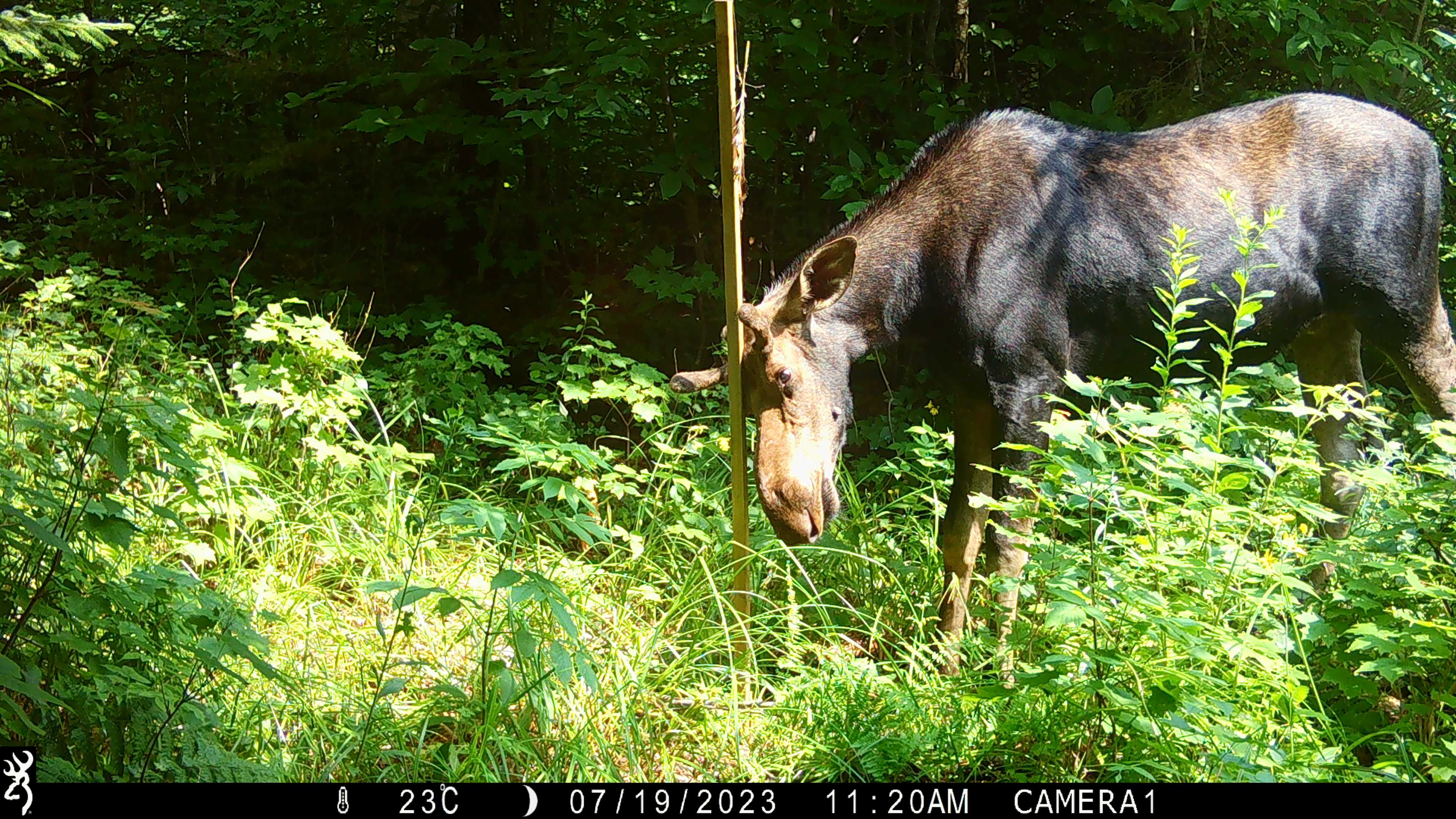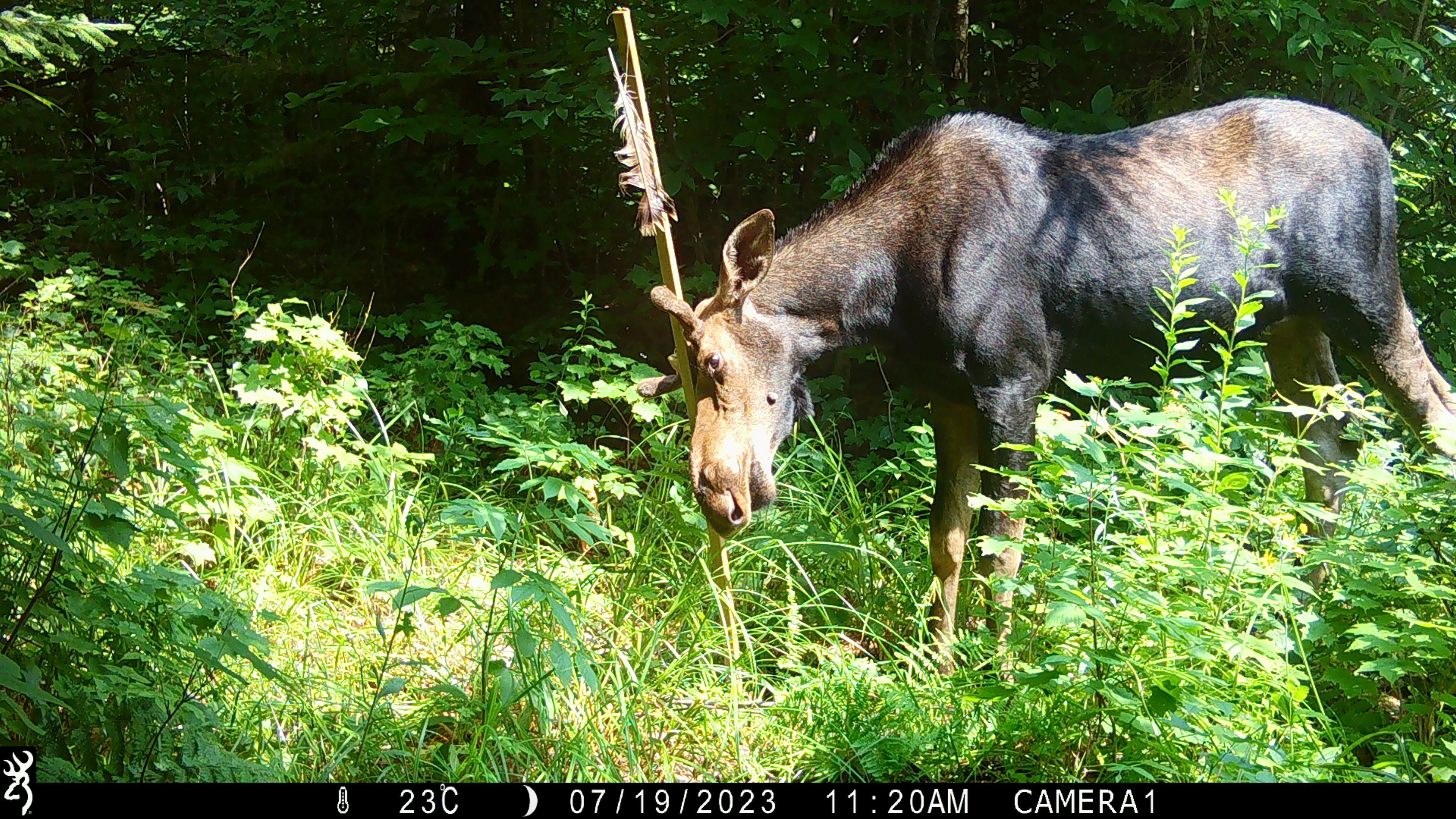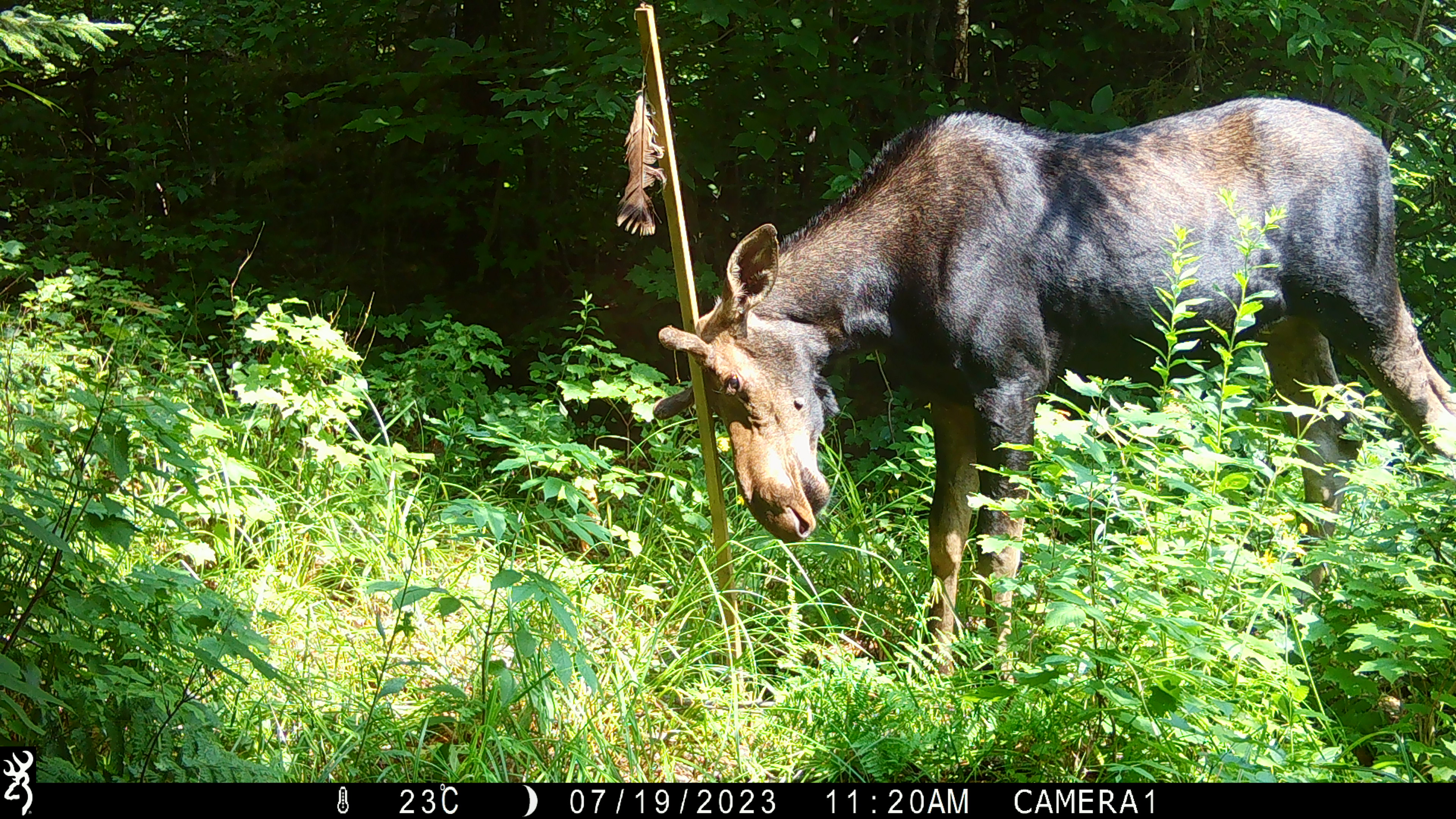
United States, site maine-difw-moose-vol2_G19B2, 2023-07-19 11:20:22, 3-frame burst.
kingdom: Animalia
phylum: Chordata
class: Mammalia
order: Artiodactyla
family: Cervidae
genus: Alces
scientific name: Alces alces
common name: moose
Moose (Alces alces).